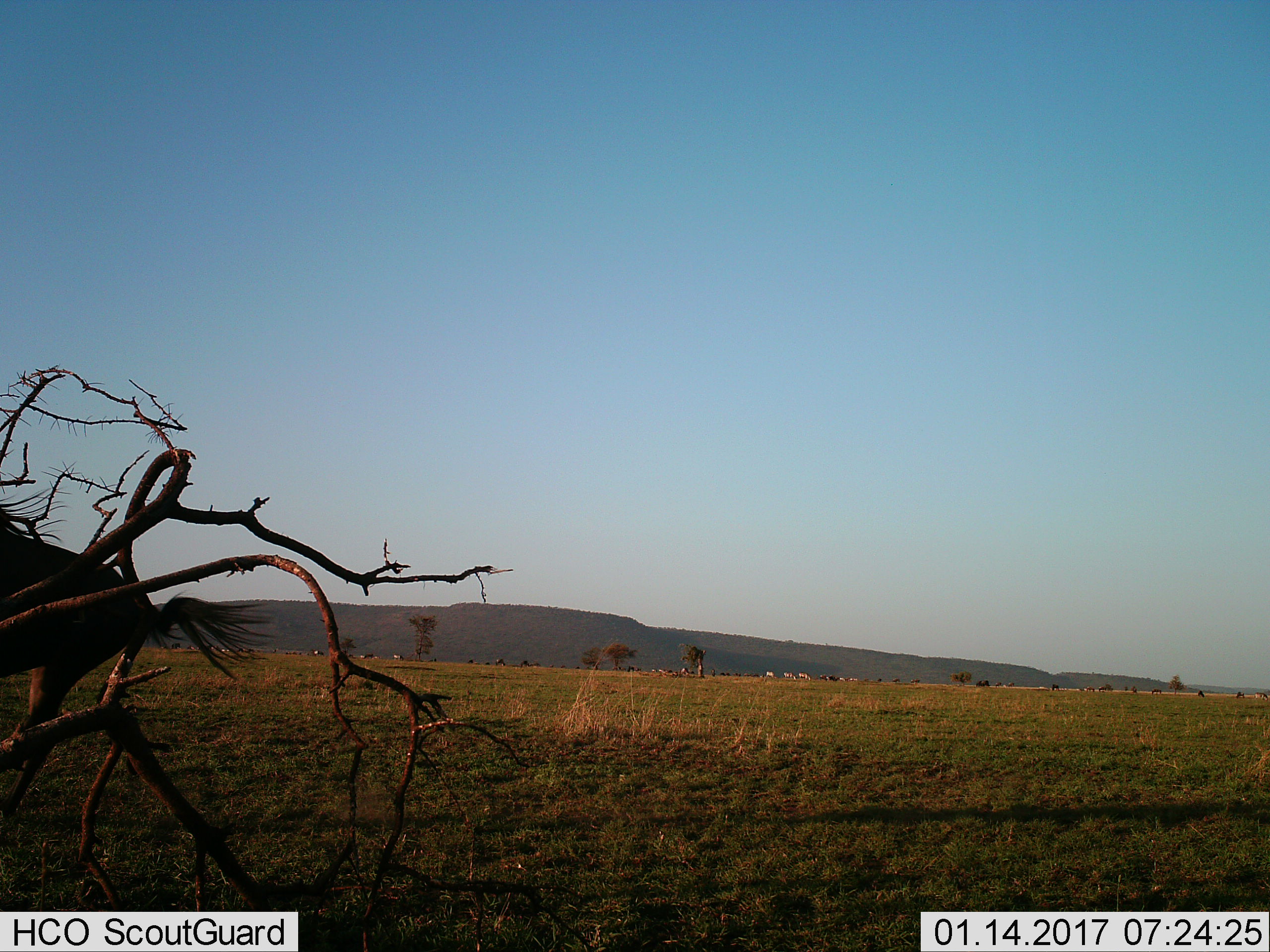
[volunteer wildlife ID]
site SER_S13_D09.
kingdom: Animalia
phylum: Chordata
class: Mammalia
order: Artiodactyla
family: Bovidae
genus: Connochaetes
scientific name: Connochaetes taurinus taurinus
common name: blue wildebeest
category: wildebeestblue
Wildebeestblue (blue wildebeest) (Connochaetes taurinus taurinus), count 11-50. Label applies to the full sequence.